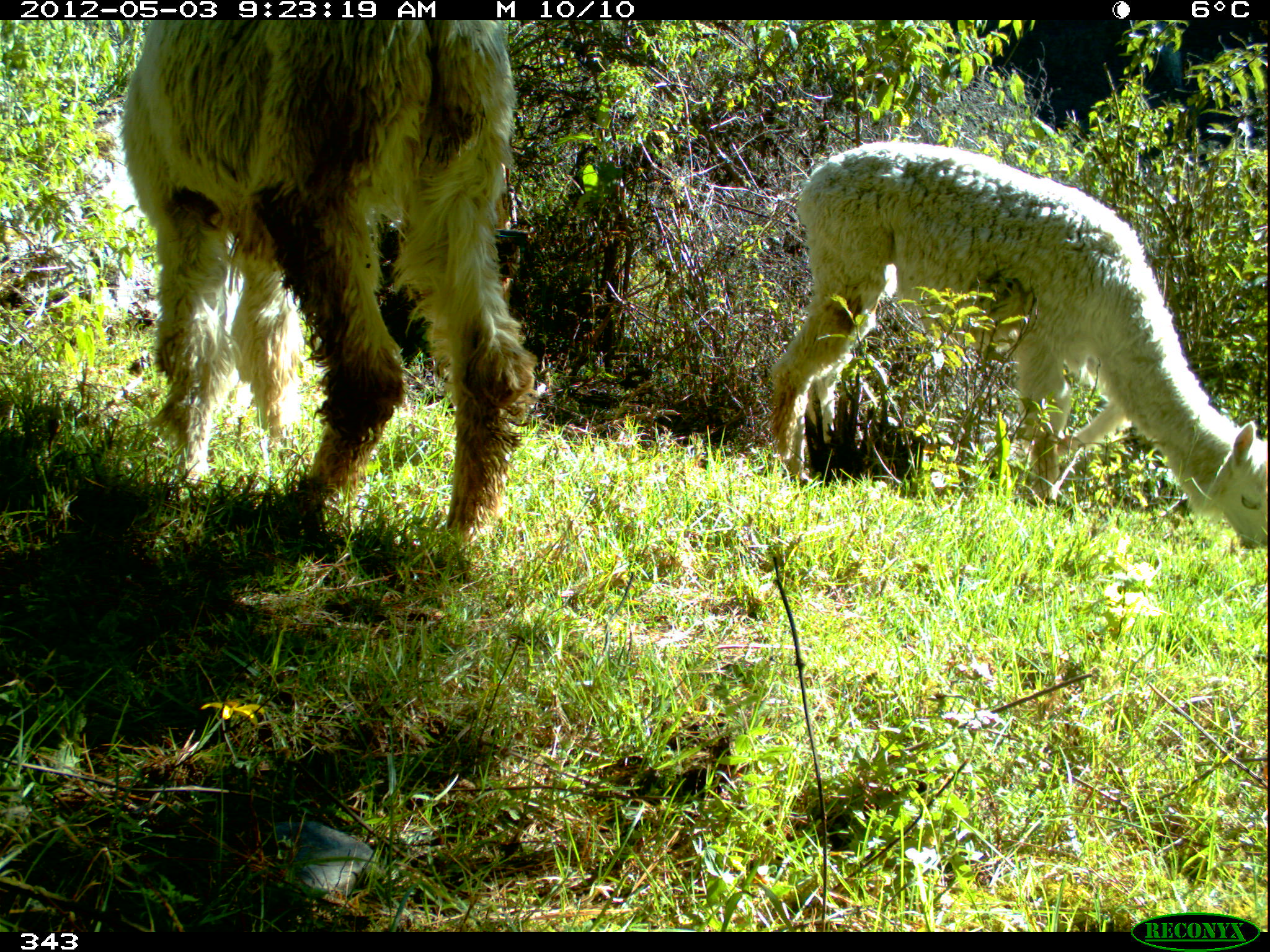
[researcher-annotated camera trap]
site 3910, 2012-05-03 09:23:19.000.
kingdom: Animalia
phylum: Chordata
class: Mammalia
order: Artiodactyla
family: Camelidae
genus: Vicugna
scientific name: Vicugna pacos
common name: alpaca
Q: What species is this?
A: Vicugna pacos (alpaca).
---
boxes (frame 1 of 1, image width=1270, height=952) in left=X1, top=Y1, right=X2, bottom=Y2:
vicugna pacos: left=117, top=19, right=536, bottom=539; left=769, top=141, right=1267, bottom=550